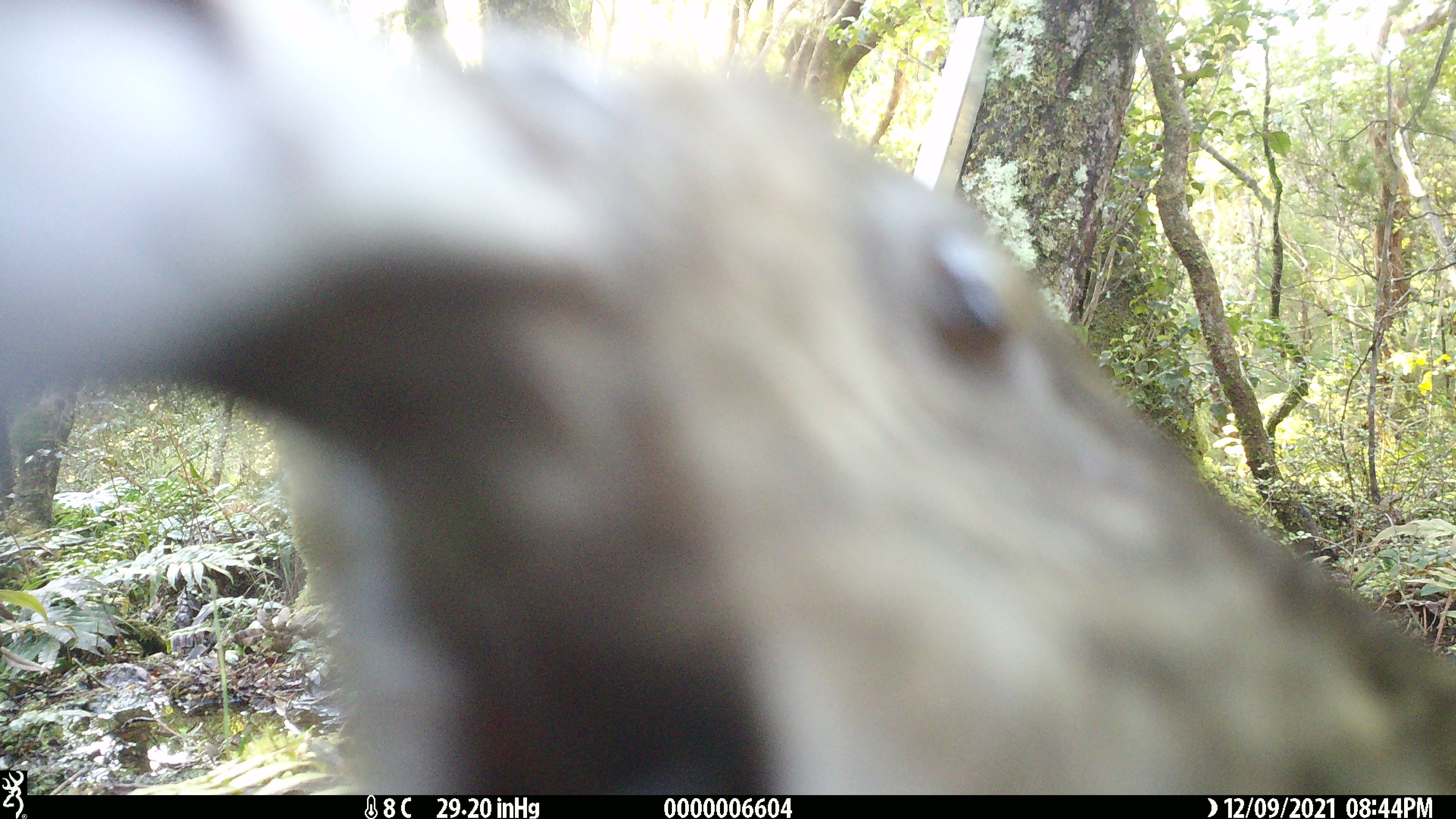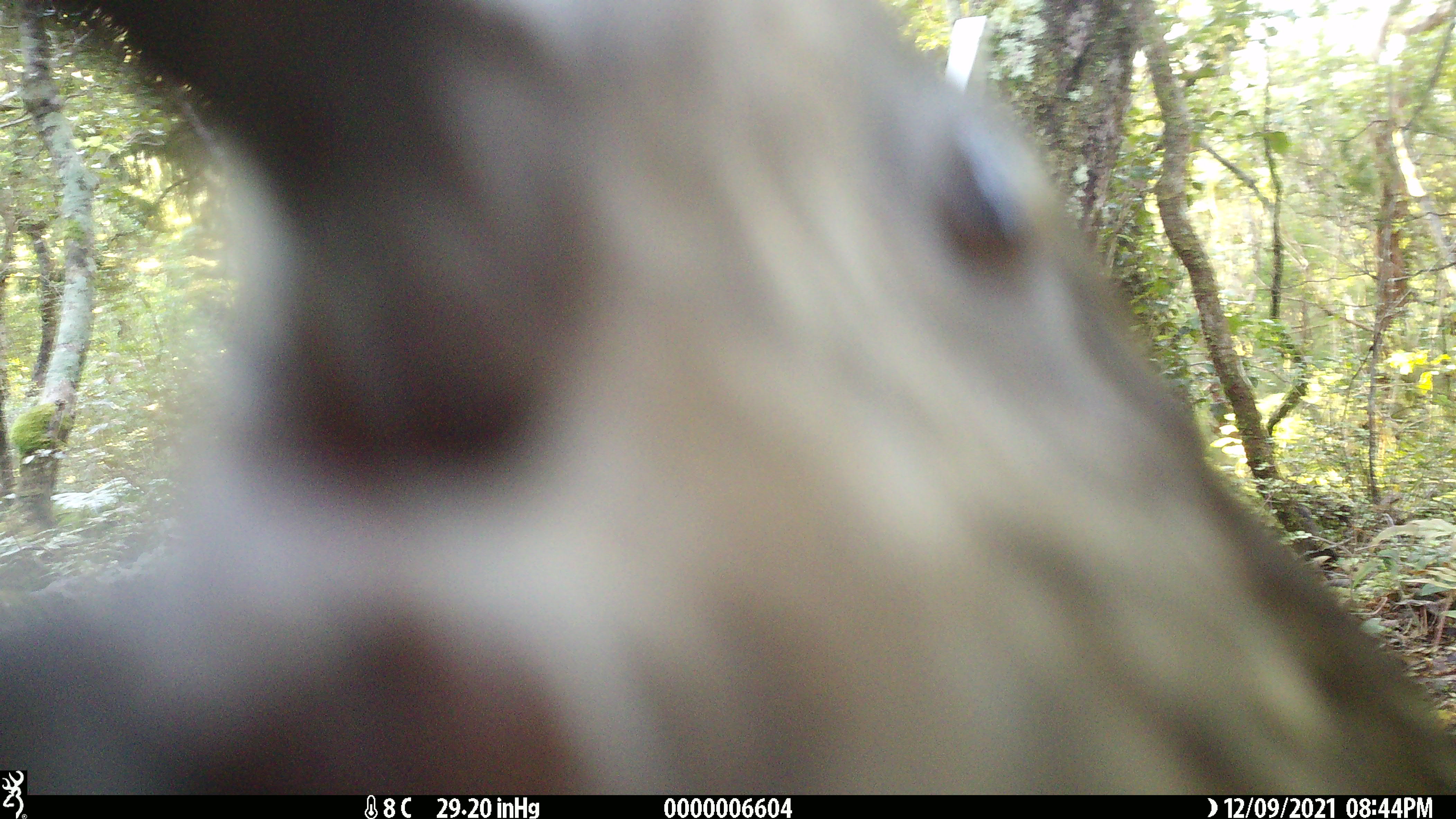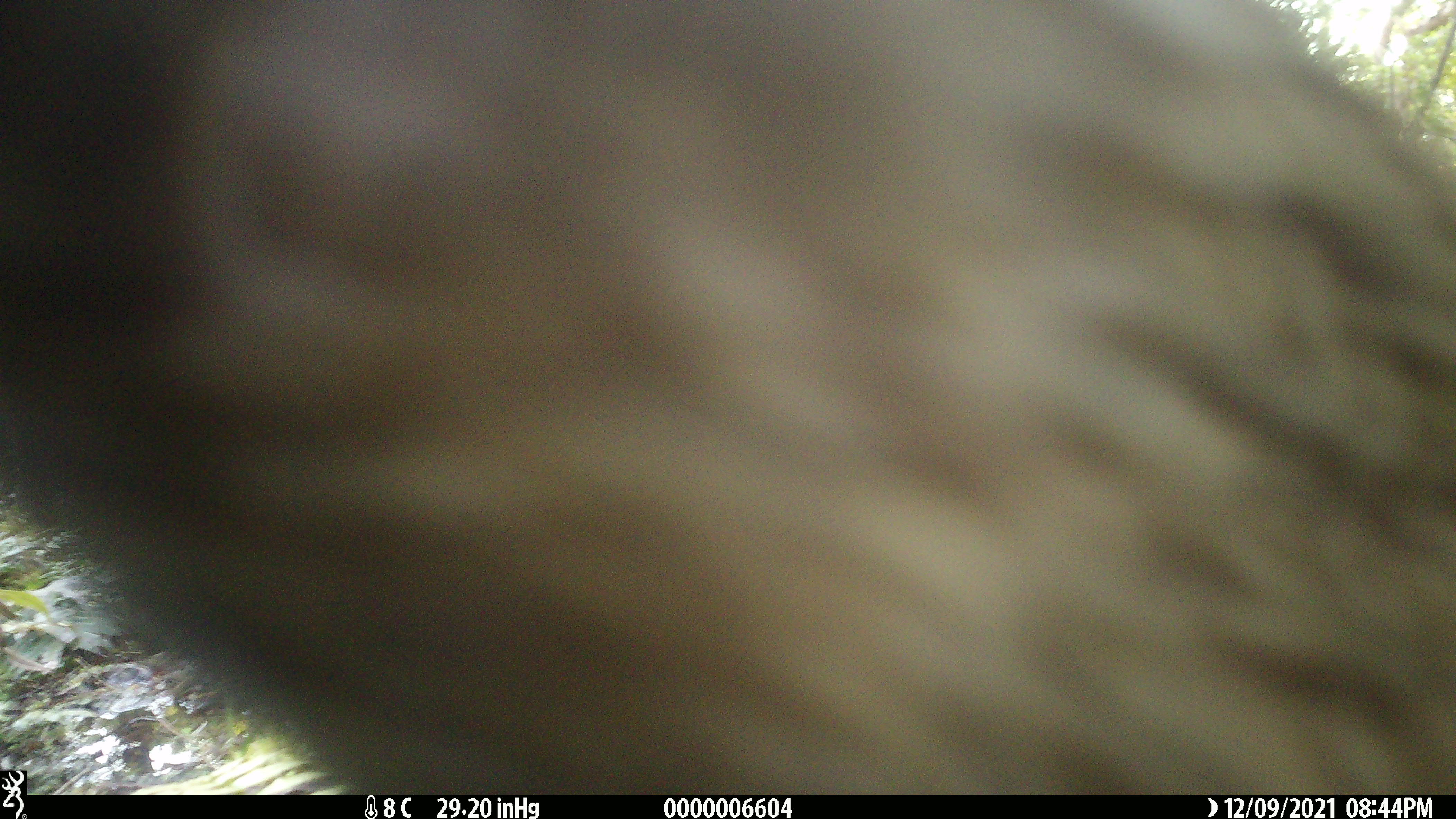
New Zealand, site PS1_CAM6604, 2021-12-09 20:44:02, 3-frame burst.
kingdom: Animalia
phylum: Chordata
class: Aves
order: Psittaciformes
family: Strigopidae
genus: Nestor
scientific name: Nestor notabilis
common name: kea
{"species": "kea (Nestor notabilis)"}